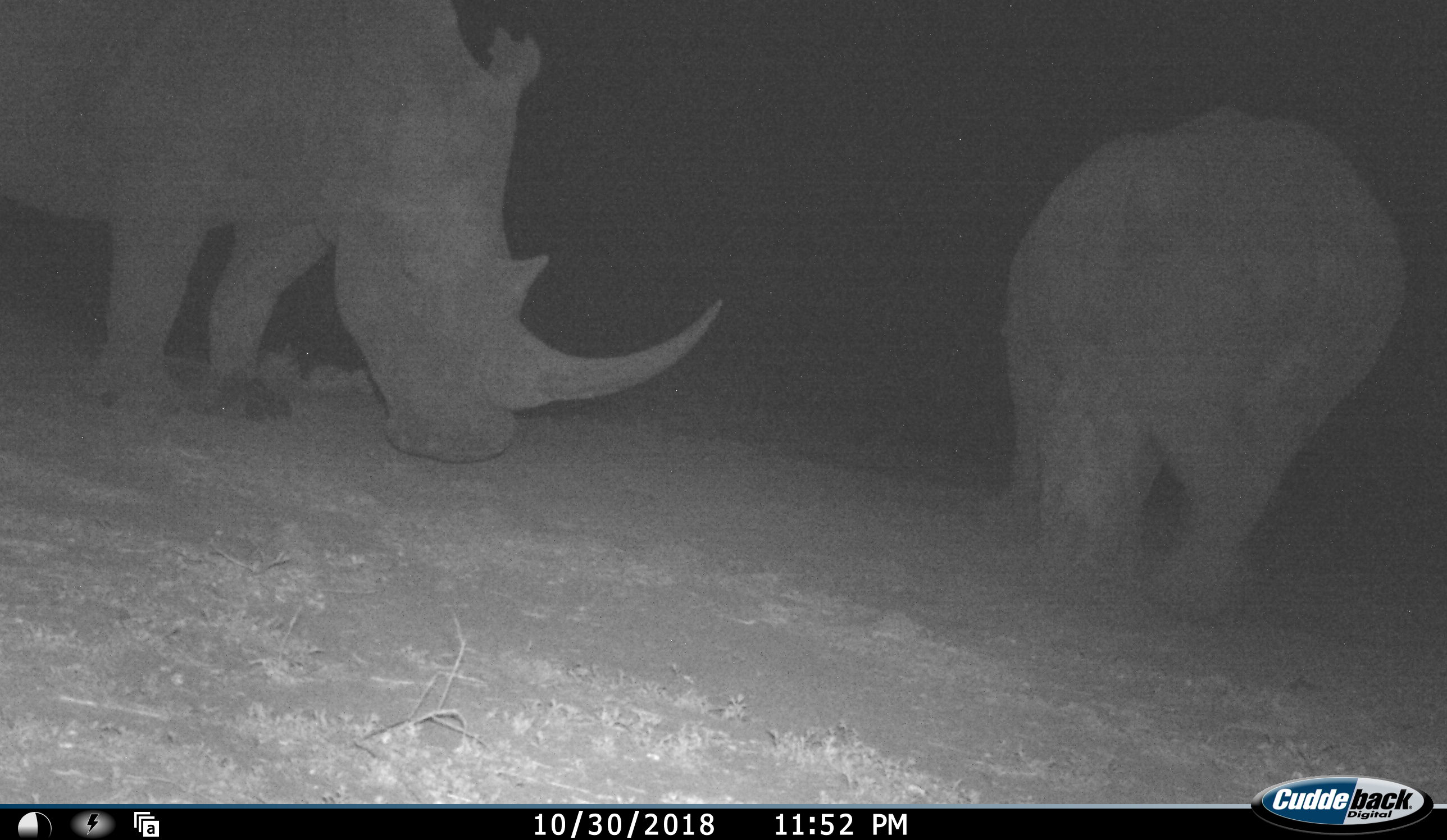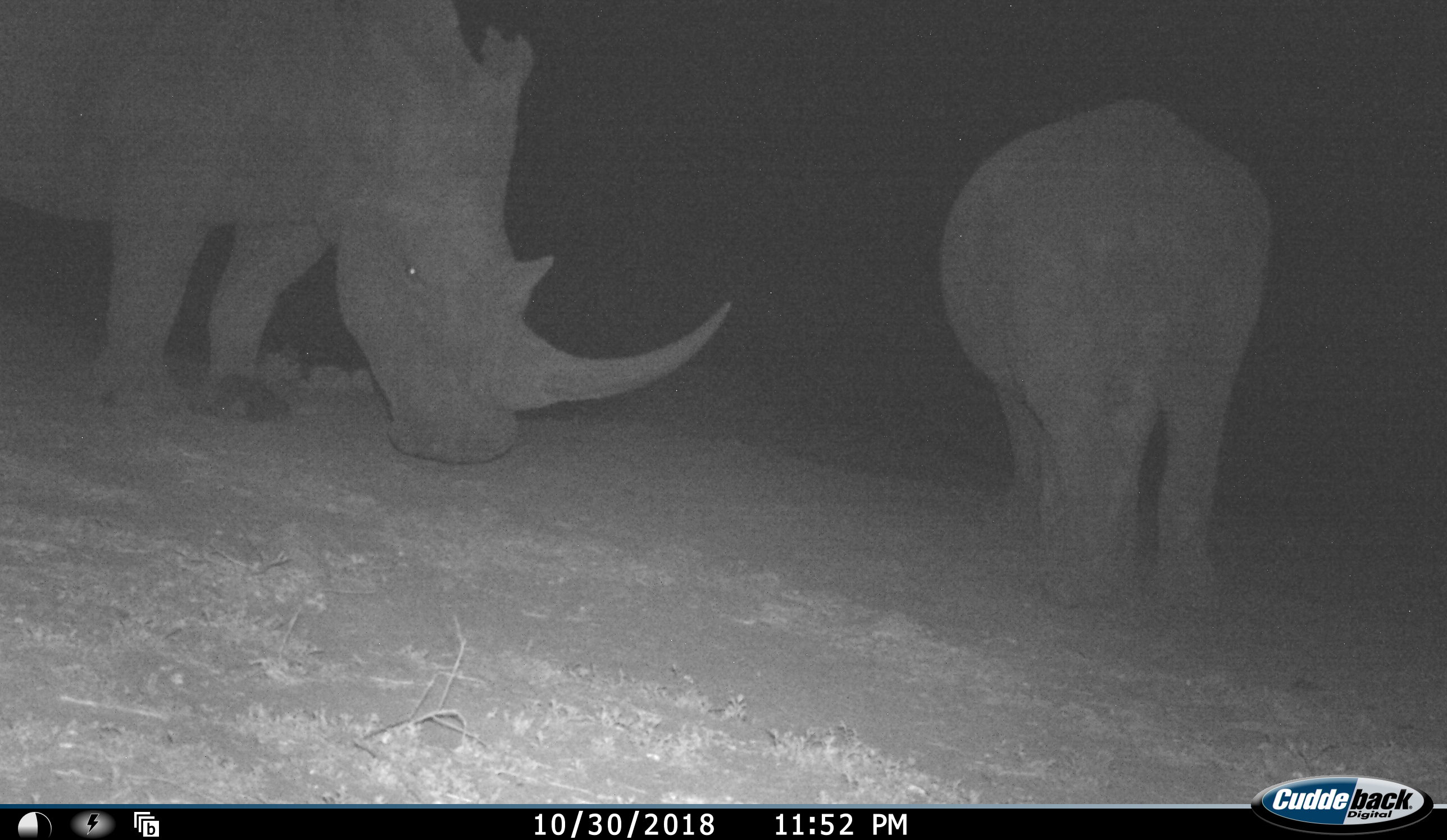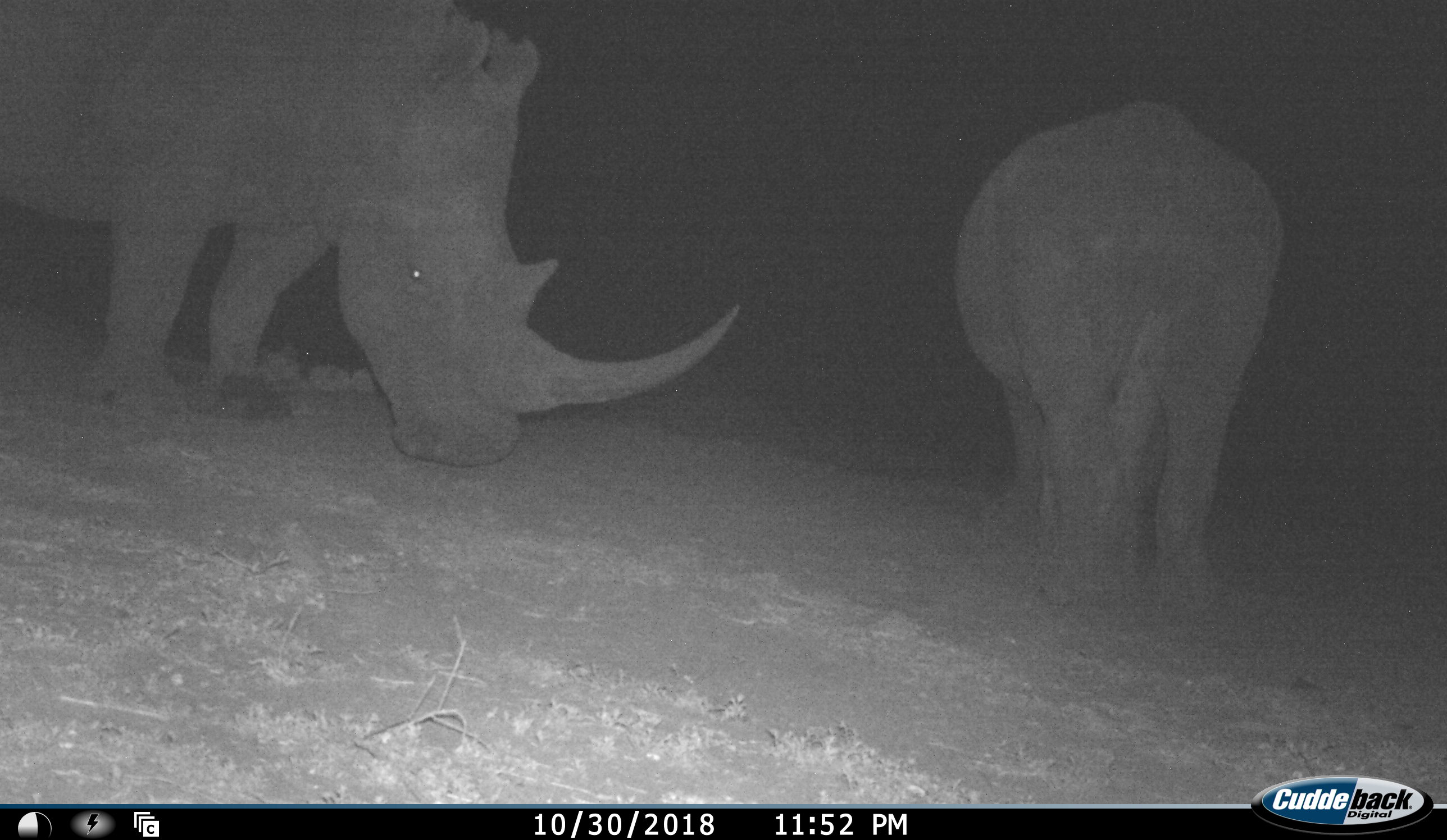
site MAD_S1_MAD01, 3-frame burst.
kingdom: Animalia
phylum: Chordata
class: Mammalia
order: Perissodactyla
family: Rhinocerotidae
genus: Ceratotherium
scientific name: Ceratotherium simum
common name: white rhinoceros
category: rhinoceroswhite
Rhinoceroswhite (white rhinoceros) (Ceratotherium simum), count 2. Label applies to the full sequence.